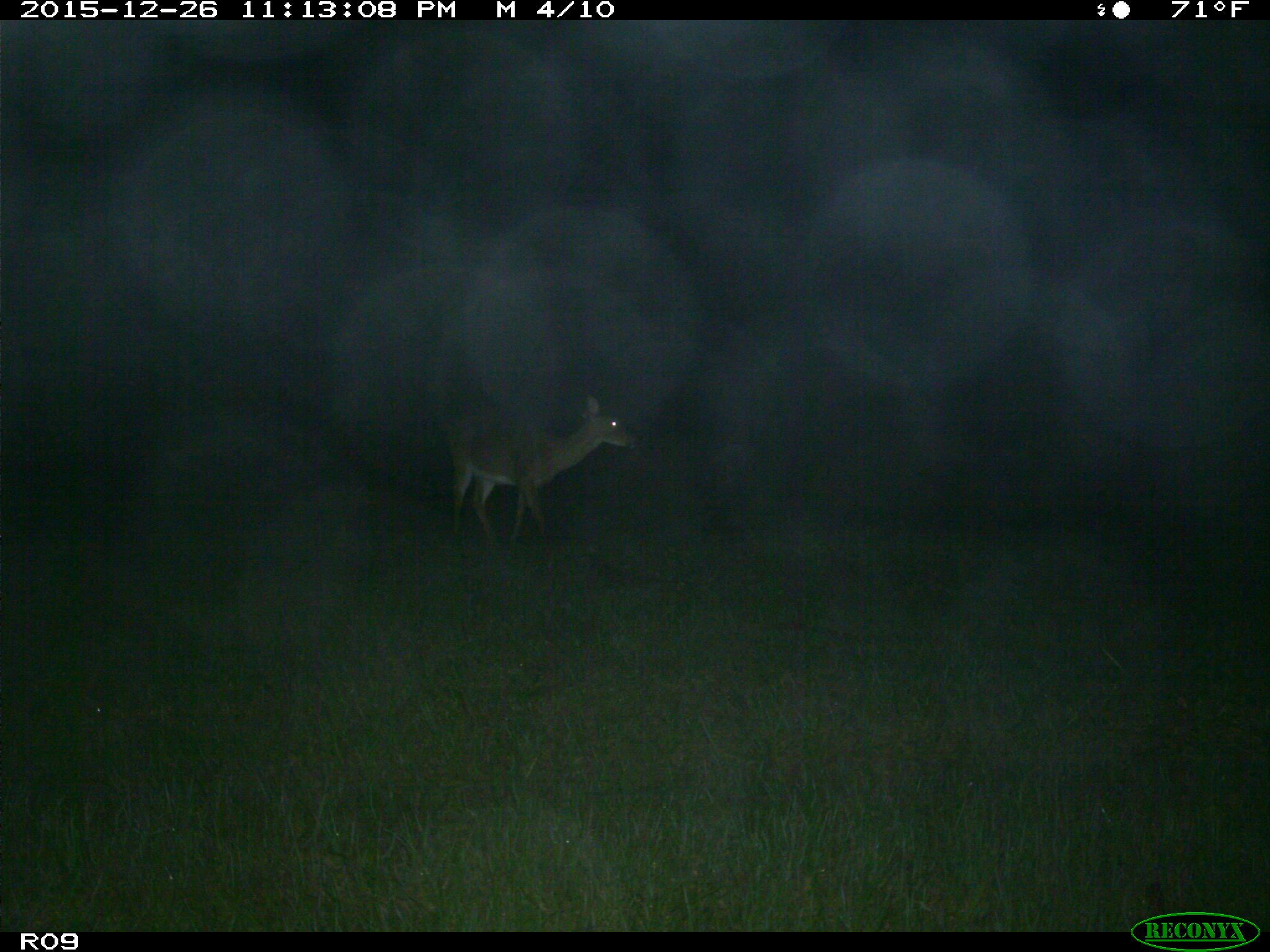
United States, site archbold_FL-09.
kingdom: Animalia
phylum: Chordata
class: Mammalia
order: Artiodactyla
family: Cervidae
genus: Odocoileus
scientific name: Odocoileus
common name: deer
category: unidentified deer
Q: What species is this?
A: Unidentified deer (deer) (Odocoileus).